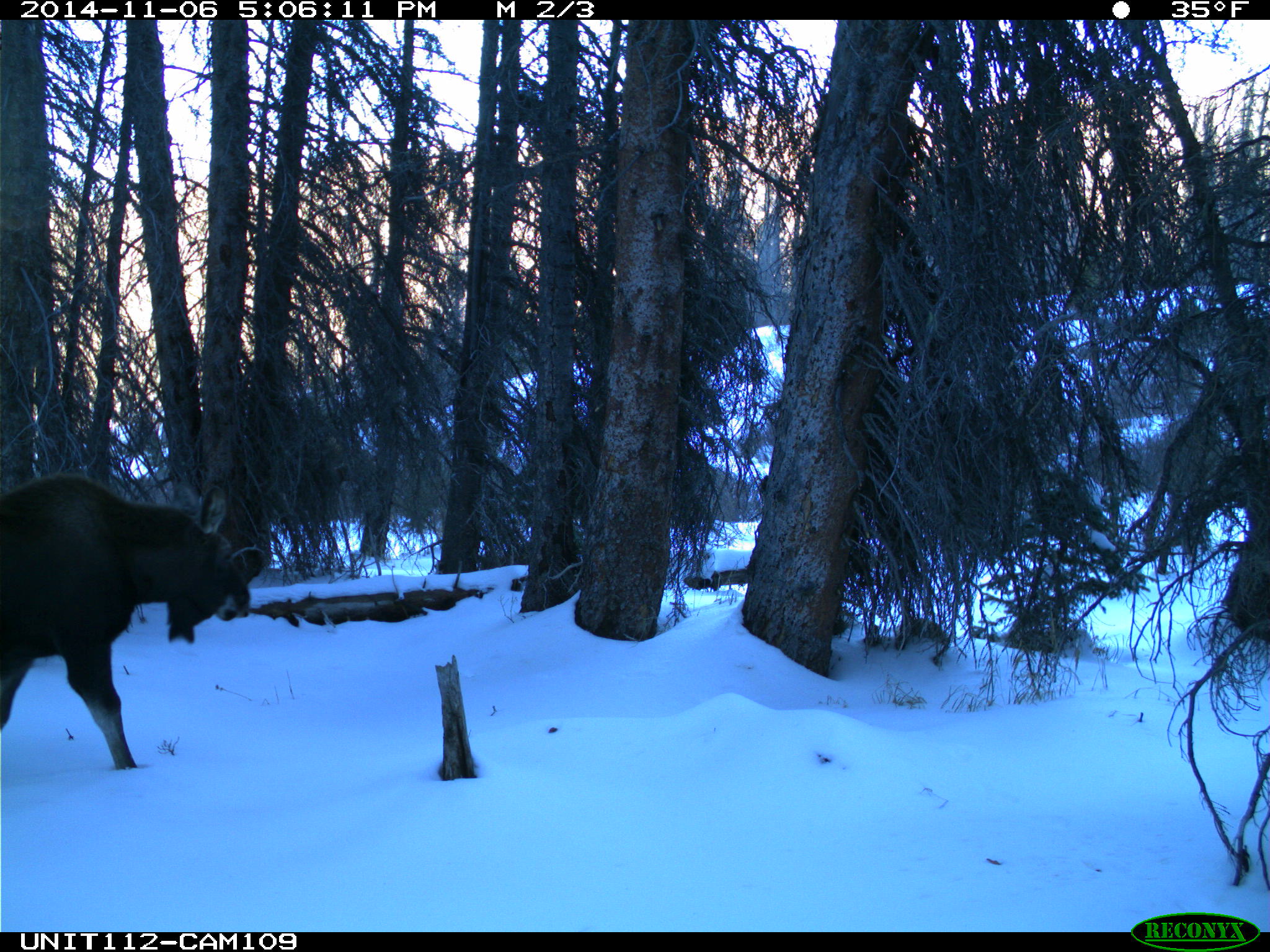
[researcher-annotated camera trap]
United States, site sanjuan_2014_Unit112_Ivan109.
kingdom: Animalia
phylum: Chordata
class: Mammalia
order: Artiodactyla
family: Cervidae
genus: Alces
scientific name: Alces alces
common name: moose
Alces alces (moose).